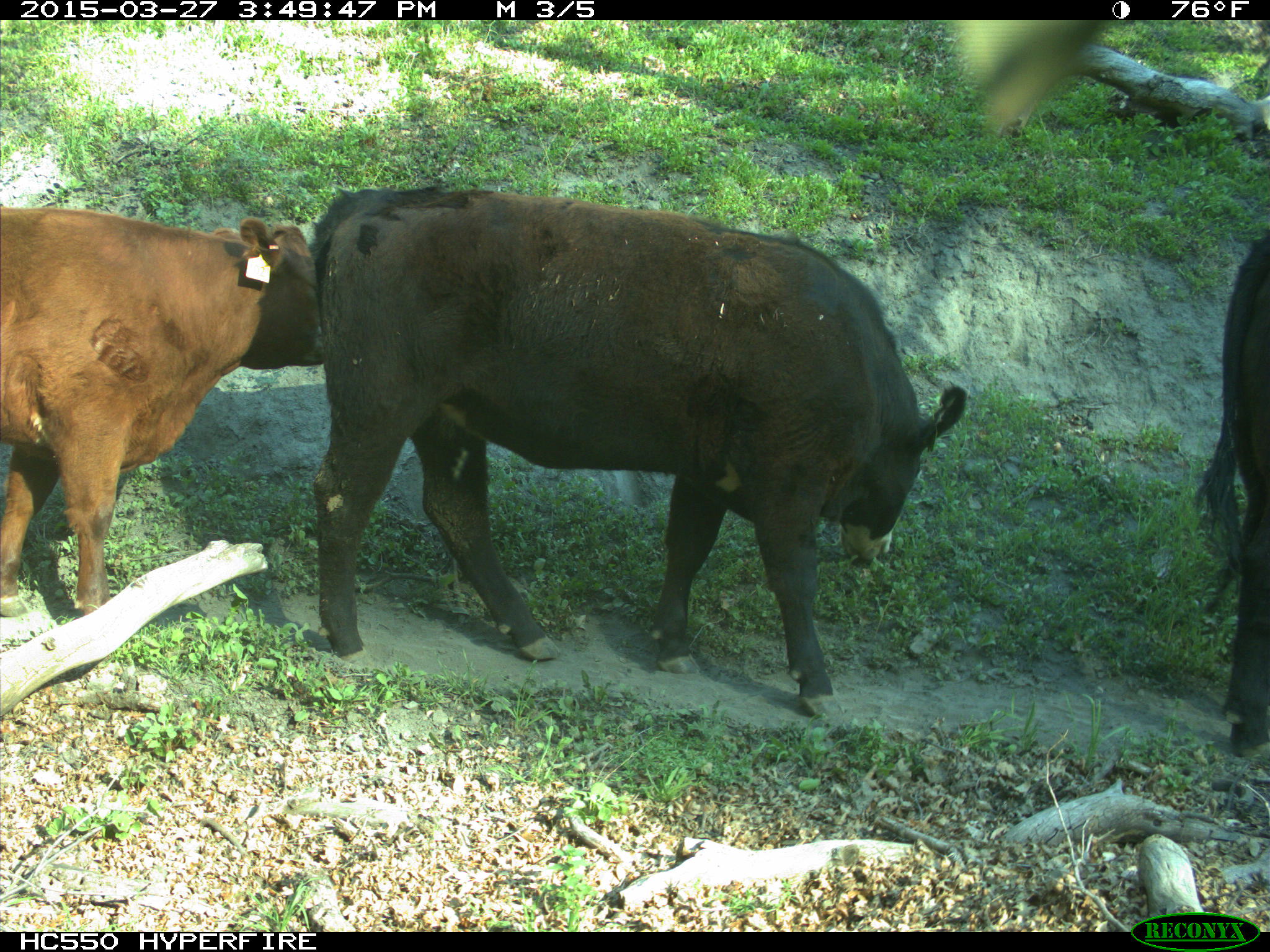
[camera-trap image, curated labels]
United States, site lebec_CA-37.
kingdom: Animalia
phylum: Chordata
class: Mammalia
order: Artiodactyla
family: Bovidae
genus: Bos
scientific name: Bos taurus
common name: domestic cow